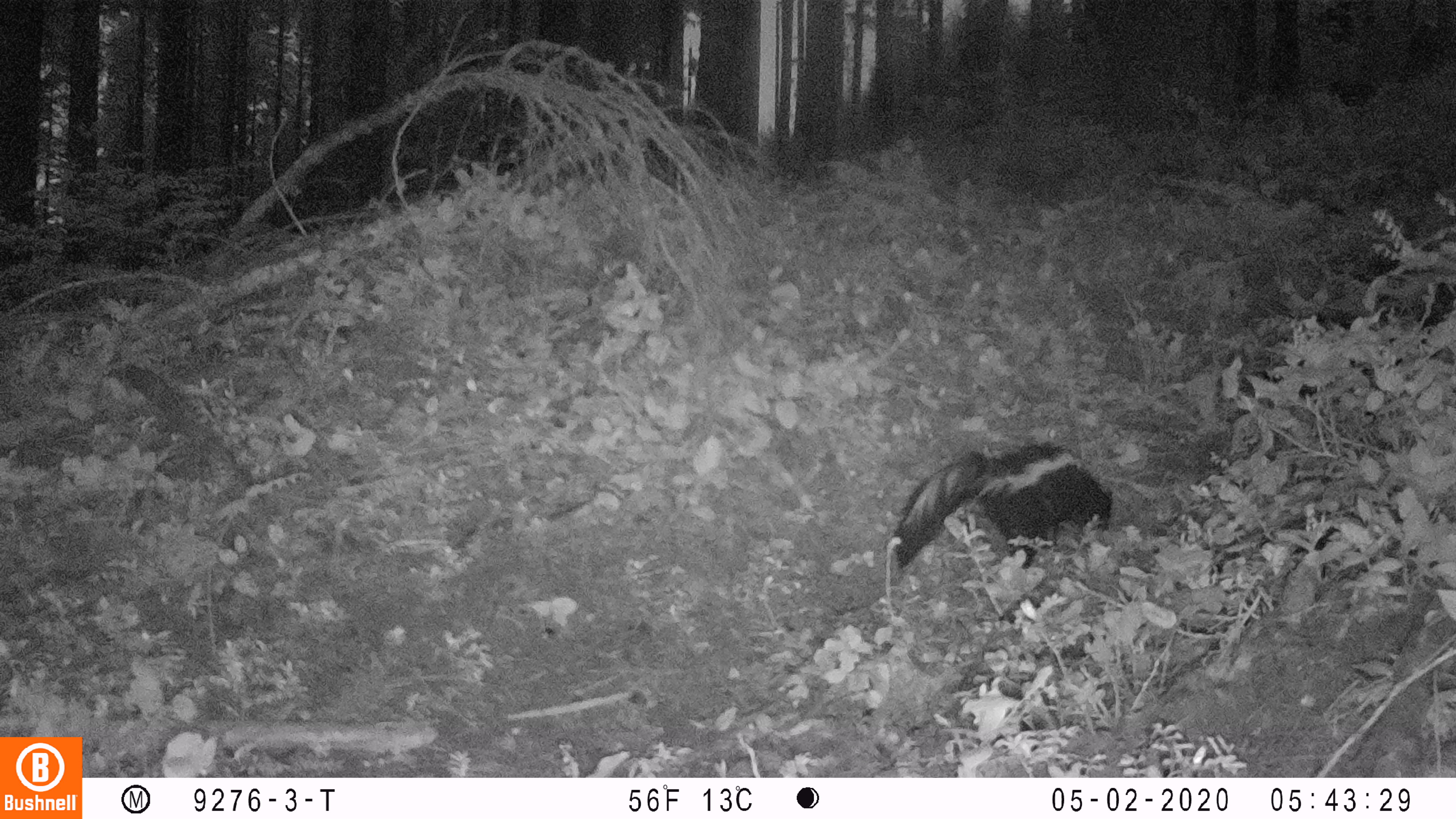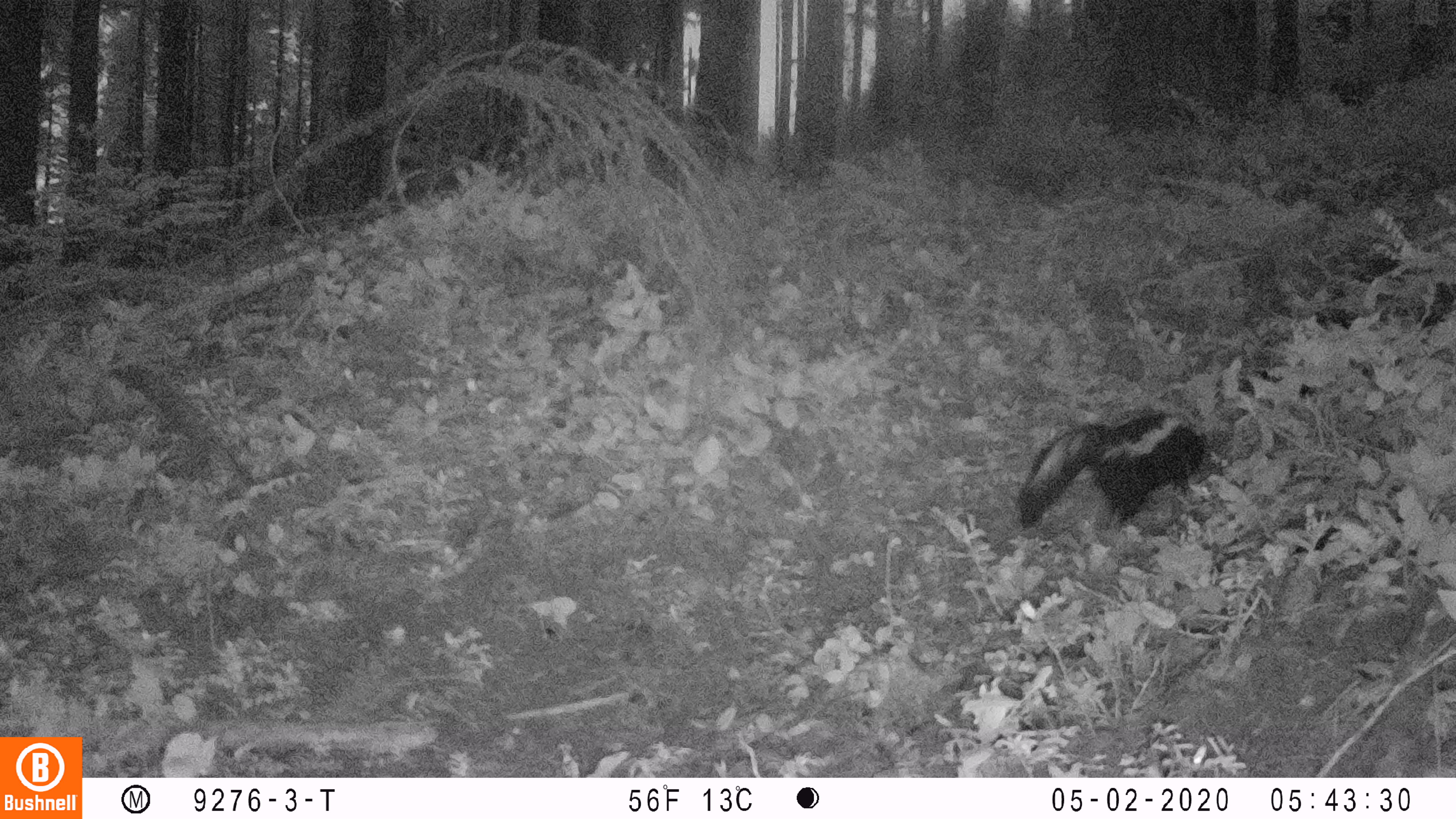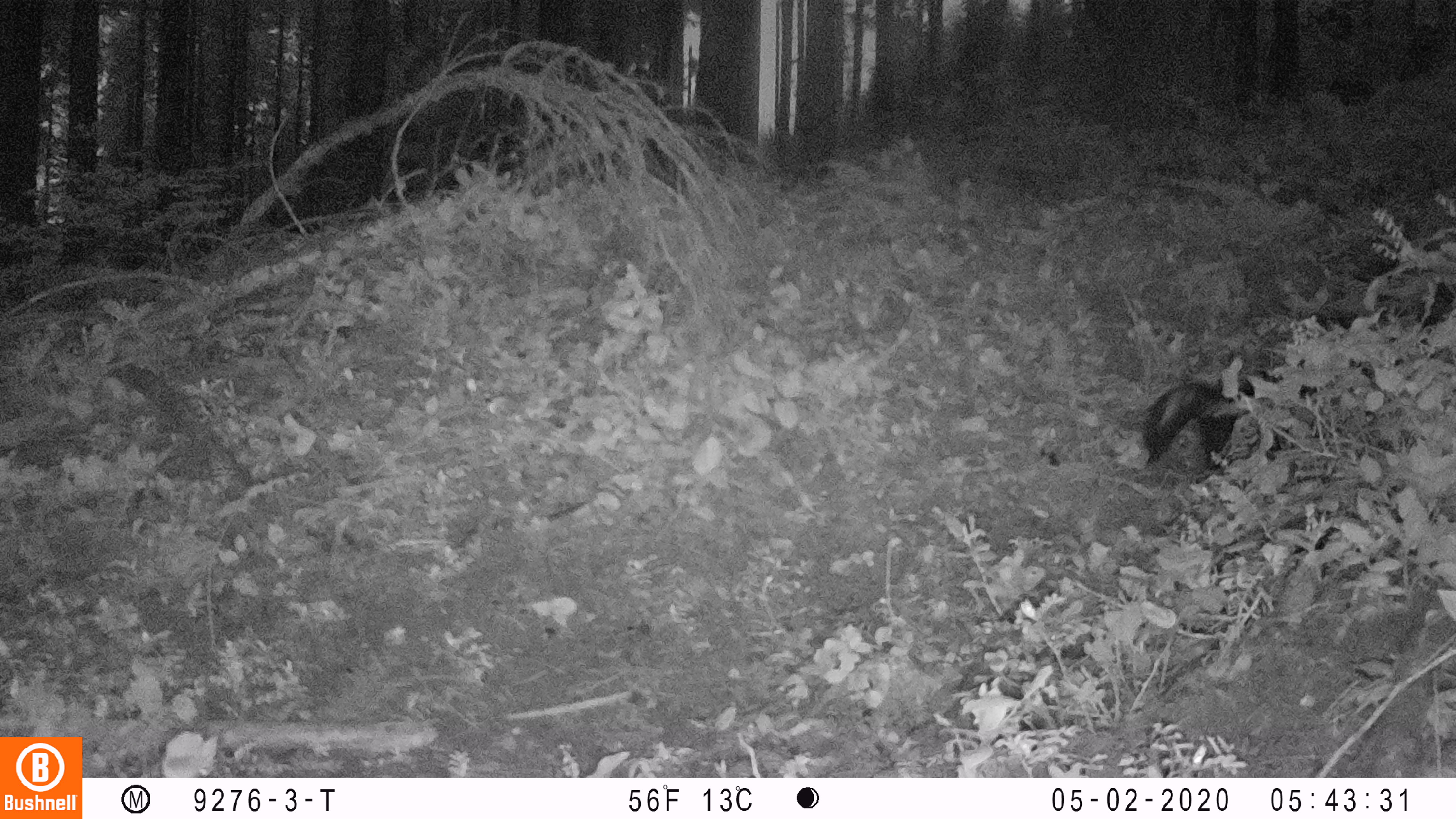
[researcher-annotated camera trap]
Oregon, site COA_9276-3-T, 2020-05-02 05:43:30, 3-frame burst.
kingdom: Animalia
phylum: Chordata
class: Mammalia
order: Carnivora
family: Mephitidae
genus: Mephitis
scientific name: Mephitis mephitis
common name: striped skunk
Striped skunk (Mephitis mephitis).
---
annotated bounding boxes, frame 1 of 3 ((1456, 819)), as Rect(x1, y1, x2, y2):
striped skunk: Rect(881, 428, 1121, 583)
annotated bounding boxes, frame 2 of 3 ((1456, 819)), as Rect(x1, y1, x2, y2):
striped skunk: Rect(1017, 398, 1228, 544)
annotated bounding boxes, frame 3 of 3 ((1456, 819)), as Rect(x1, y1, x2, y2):
striped skunk: Rect(1130, 356, 1292, 480)